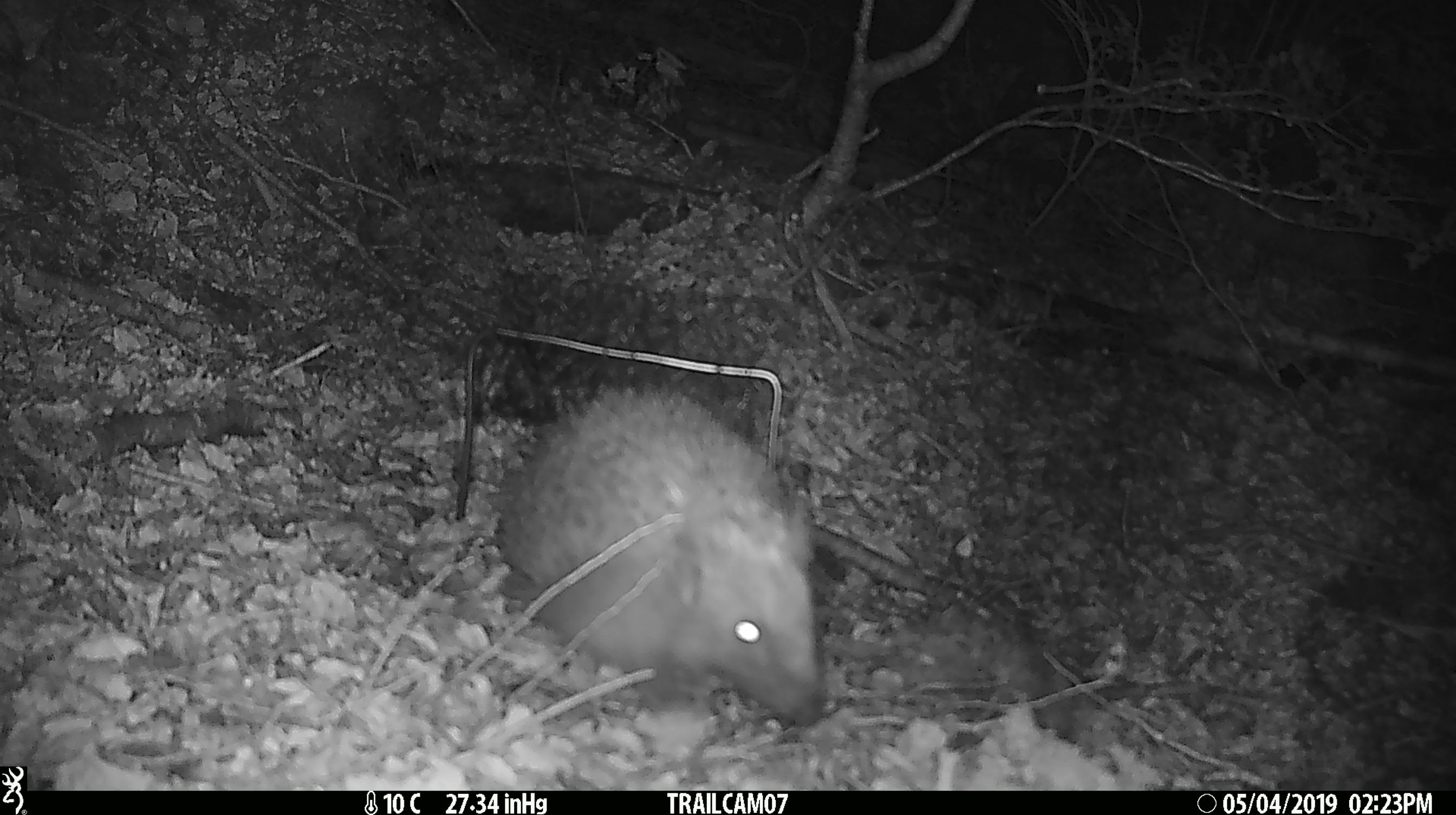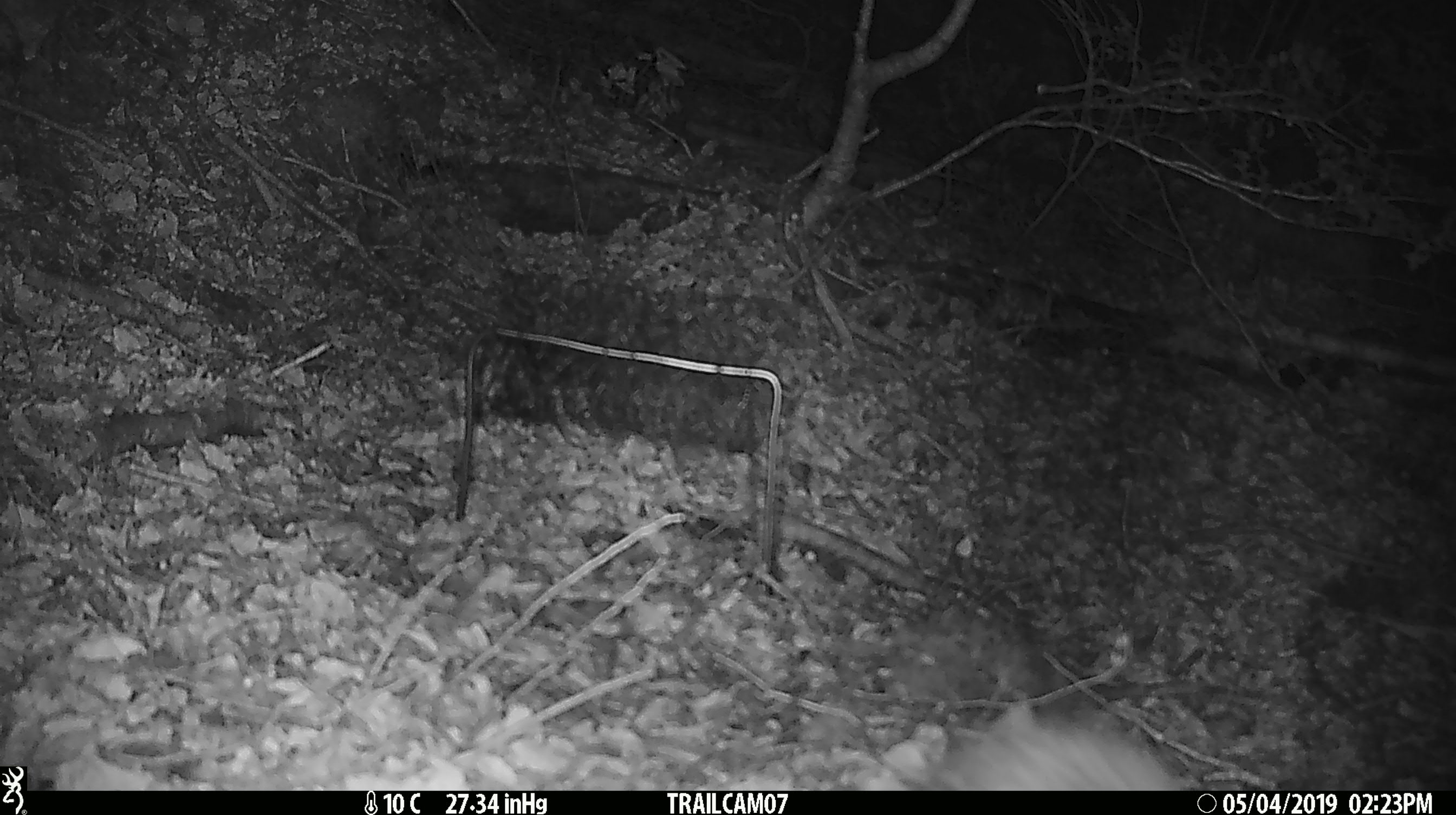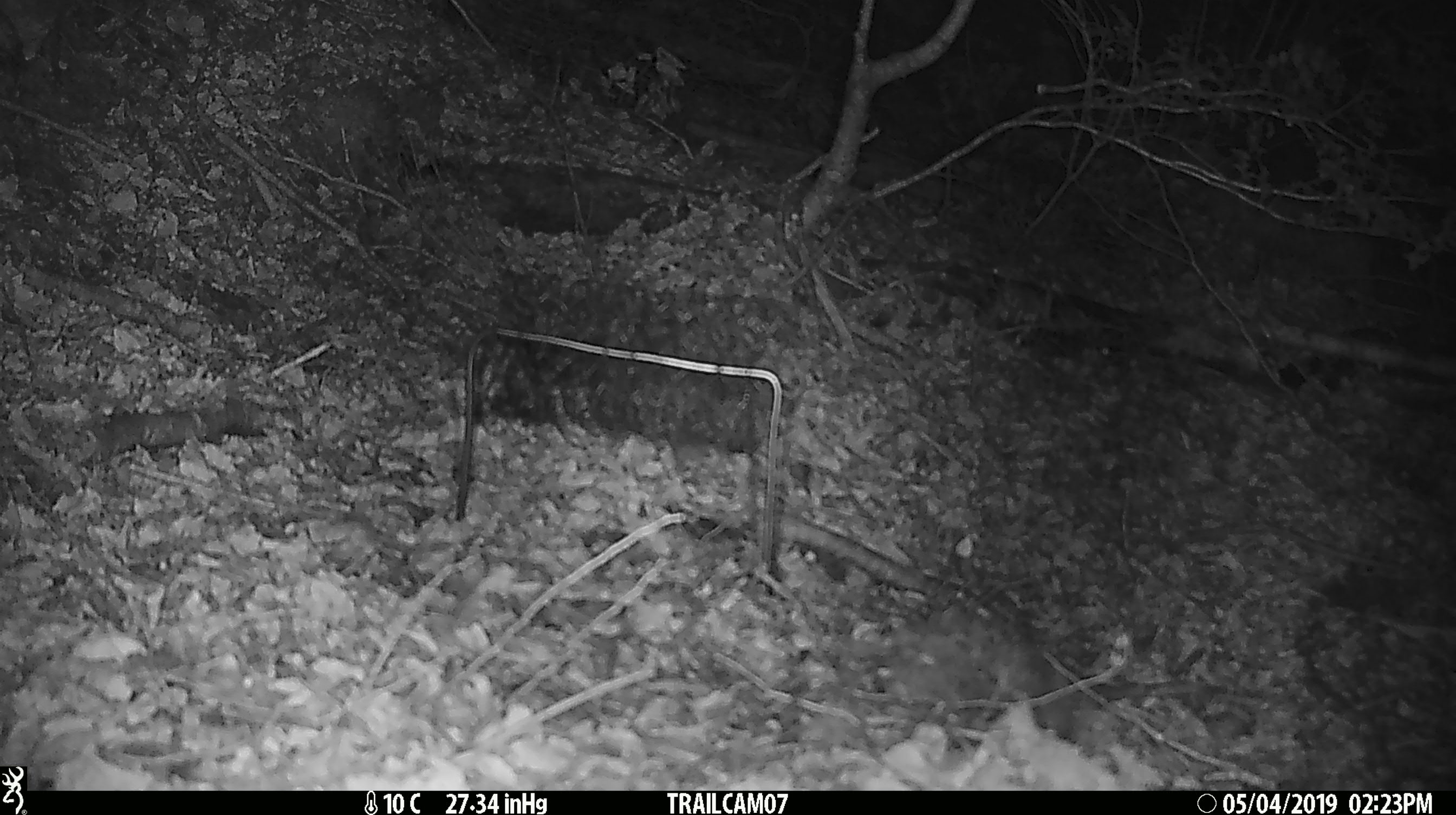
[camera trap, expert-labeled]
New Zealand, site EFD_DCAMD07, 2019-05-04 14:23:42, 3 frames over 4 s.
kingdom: Animalia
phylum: Chordata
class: Mammalia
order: Eulipotyphla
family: Erinaceidae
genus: Erinaceus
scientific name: Erinaceus europaeus europaeus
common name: european hedgehog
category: hedgehog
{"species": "hedgehog (european hedgehog) (Erinaceus europaeus europaeus)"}